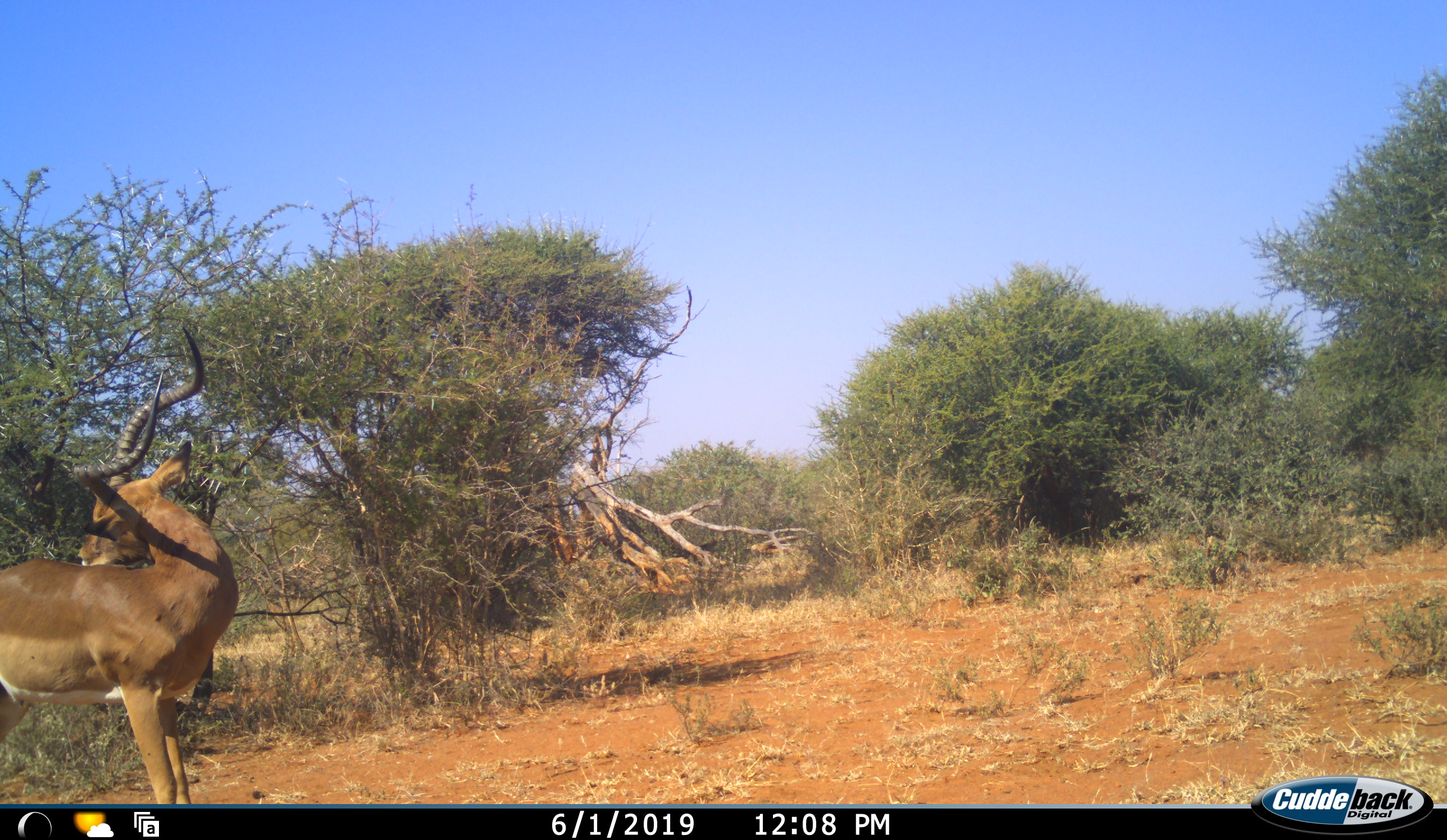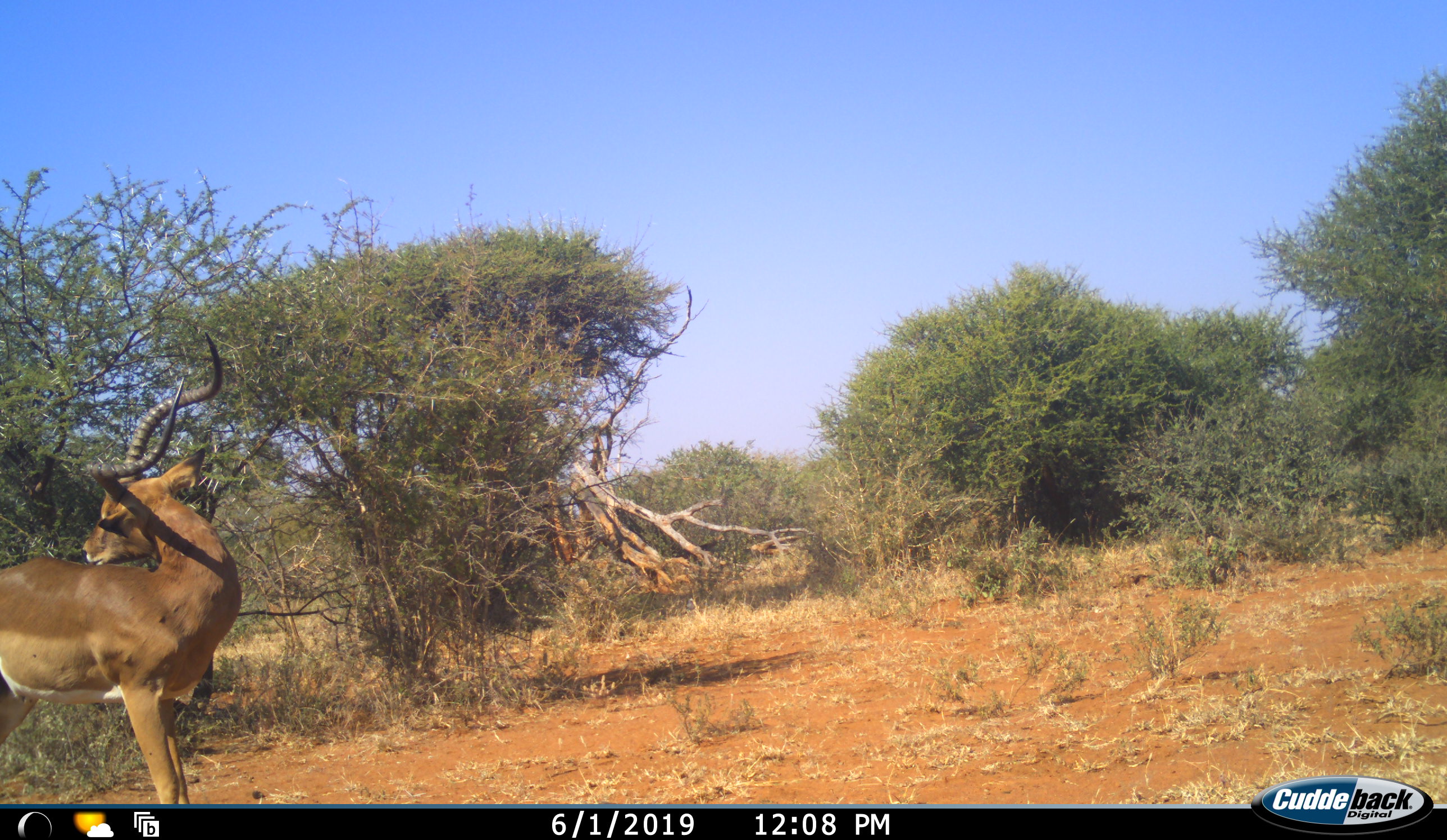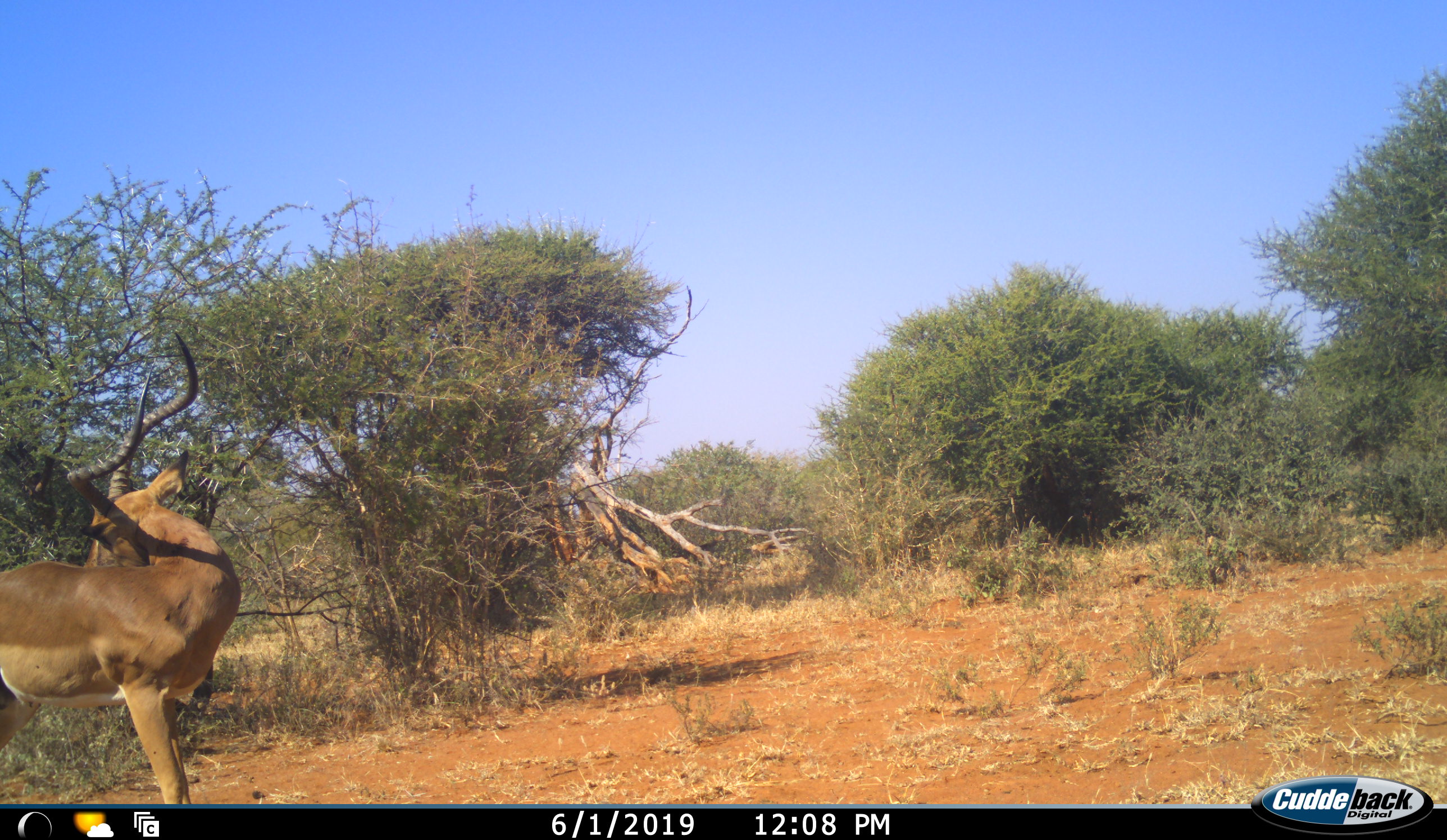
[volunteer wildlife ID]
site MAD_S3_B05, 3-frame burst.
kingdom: Animalia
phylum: Chordata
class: Mammalia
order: Artiodactyla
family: Bovidae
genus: Aepyceros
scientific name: Aepyceros melampus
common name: impala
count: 1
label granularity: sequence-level